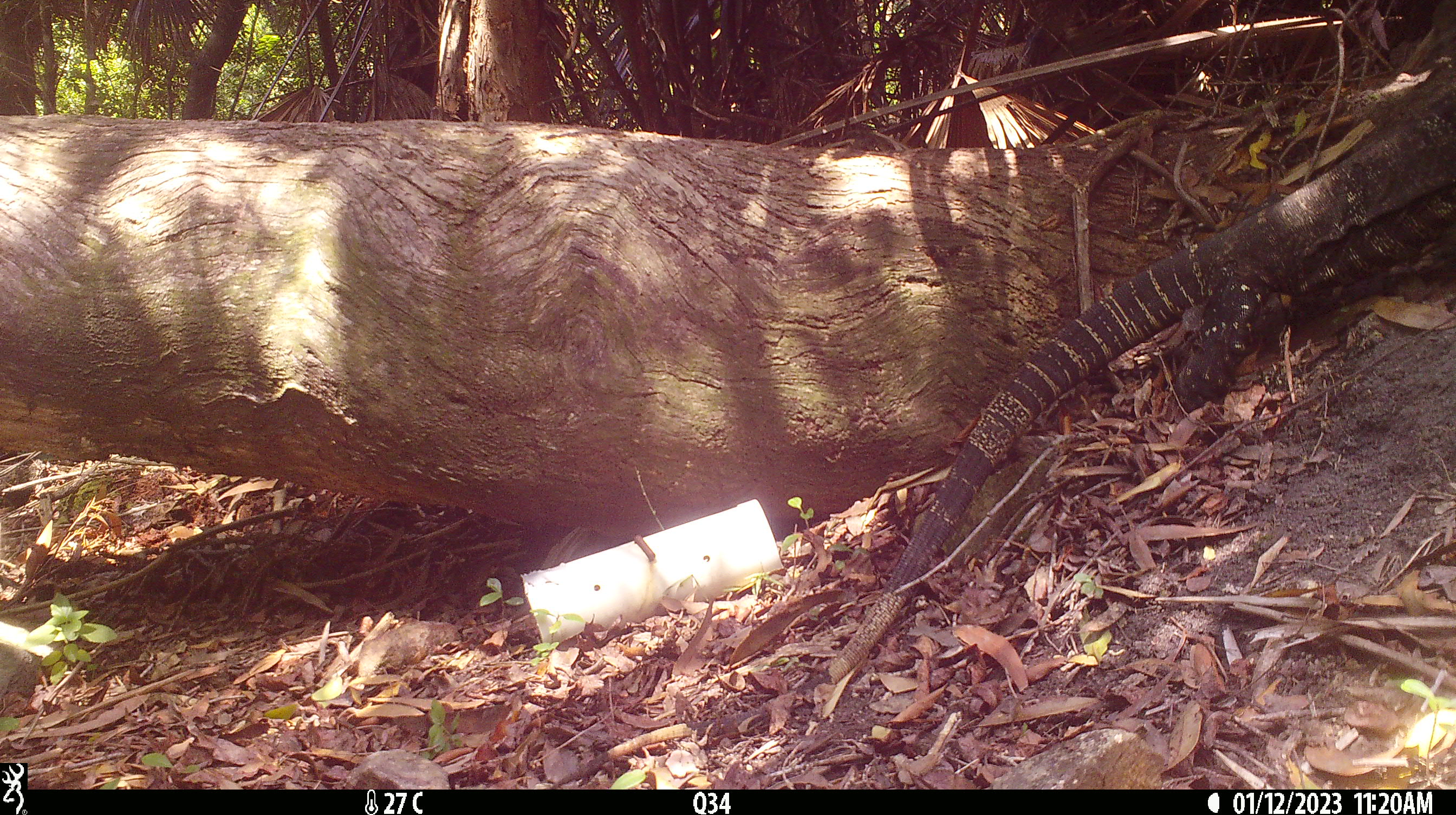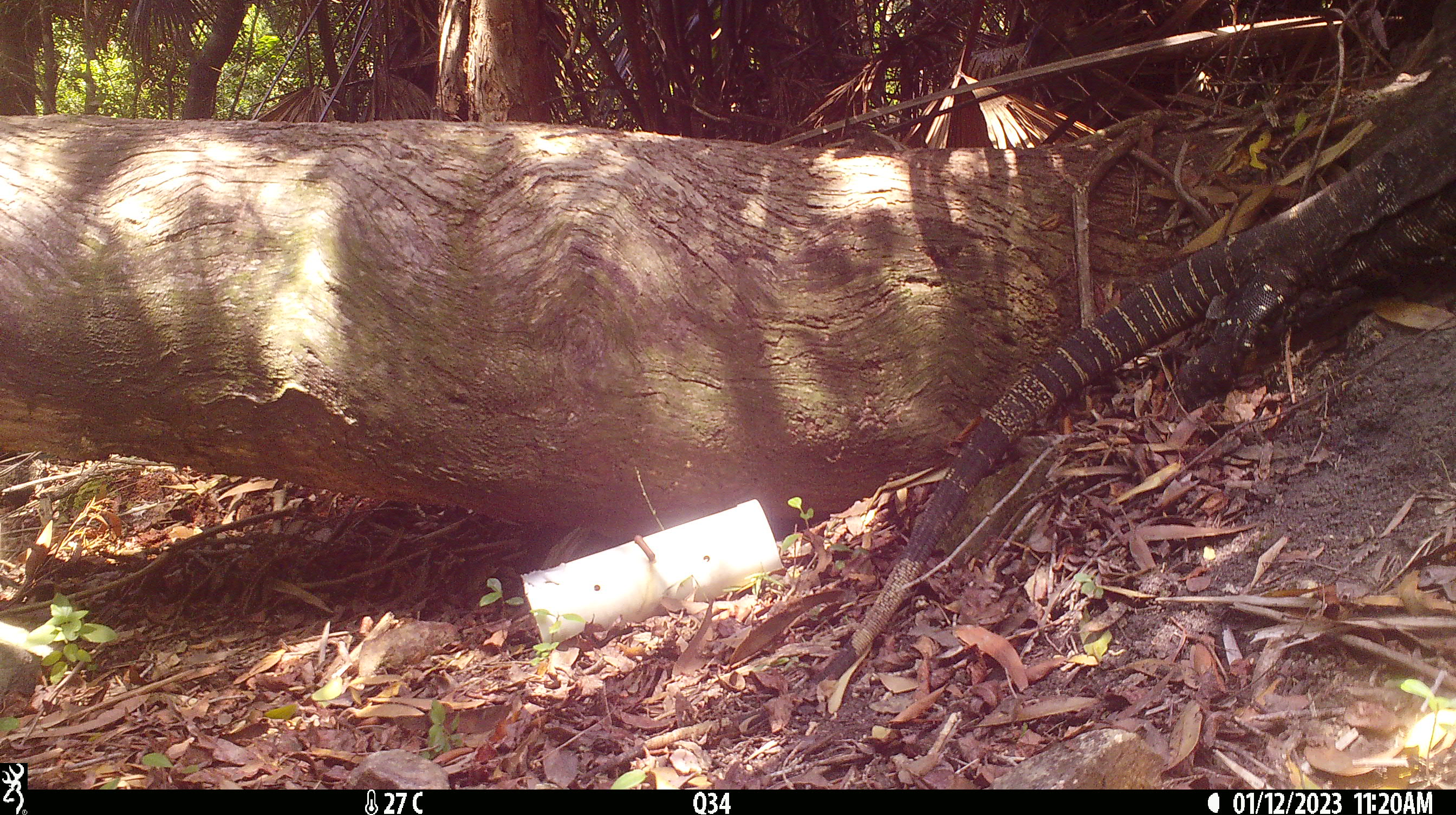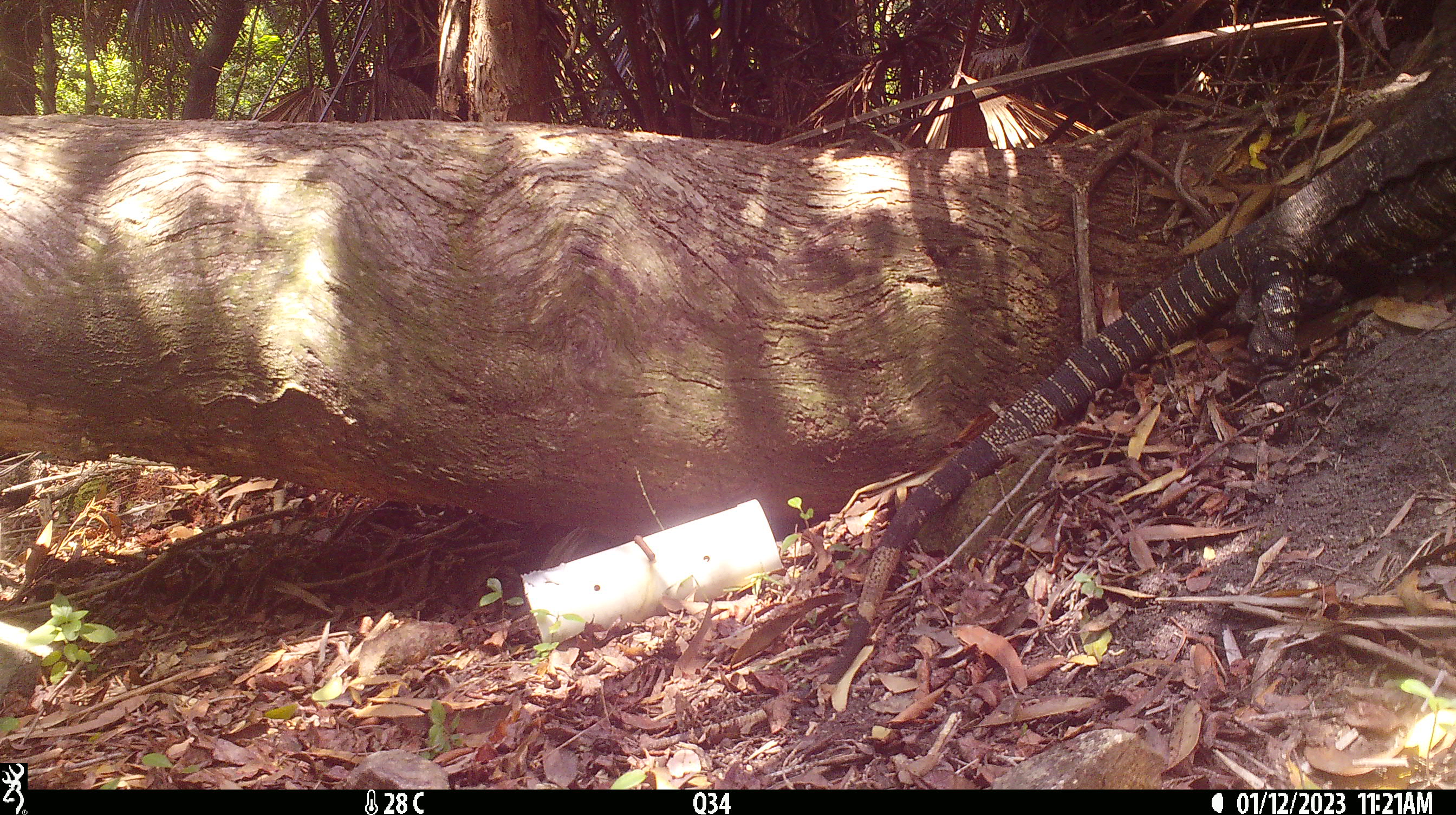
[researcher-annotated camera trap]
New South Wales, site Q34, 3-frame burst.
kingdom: Animalia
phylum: Chordata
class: Reptilia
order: Squamata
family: Varanidae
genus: Varanus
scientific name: Varanus varius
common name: lace monitor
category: goanna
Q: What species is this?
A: Goanna (lace monitor) (Varanus varius).